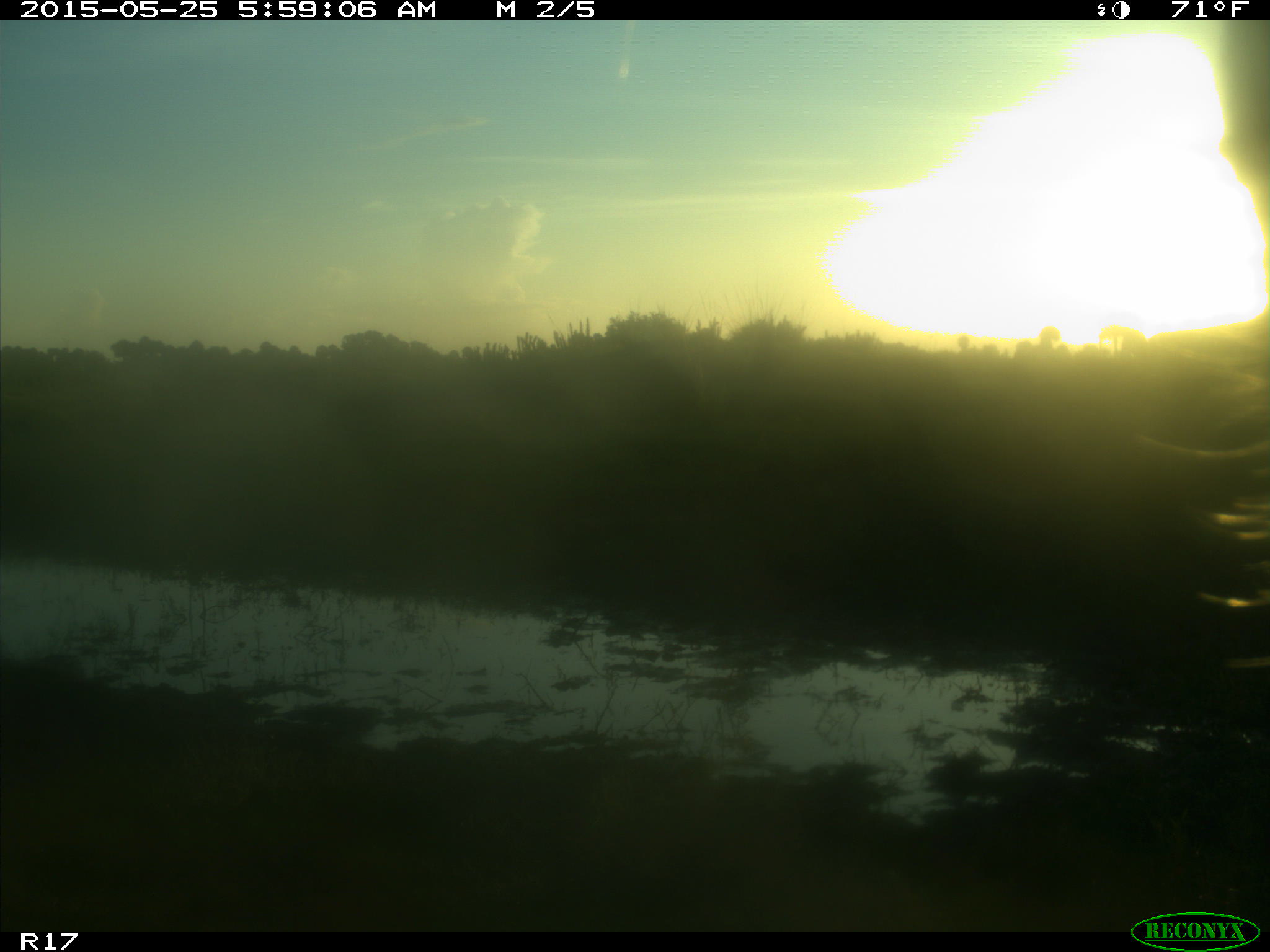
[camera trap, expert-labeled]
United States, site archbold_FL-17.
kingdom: Animalia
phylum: Chordata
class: Mammalia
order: Artiodactyla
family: Bovidae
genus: Bos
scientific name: Bos taurus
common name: domestic cow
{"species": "Bos taurus (domestic cow)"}